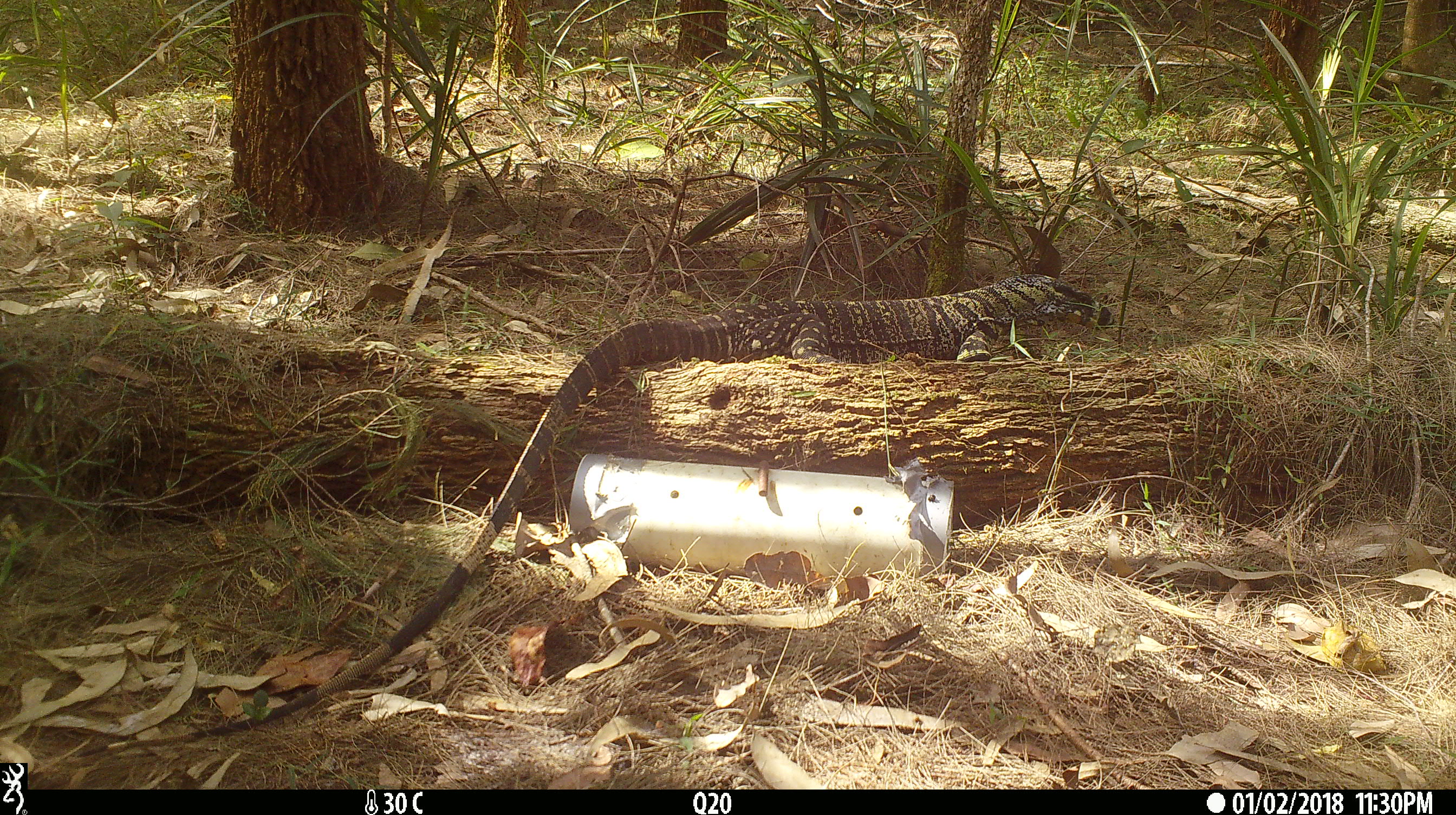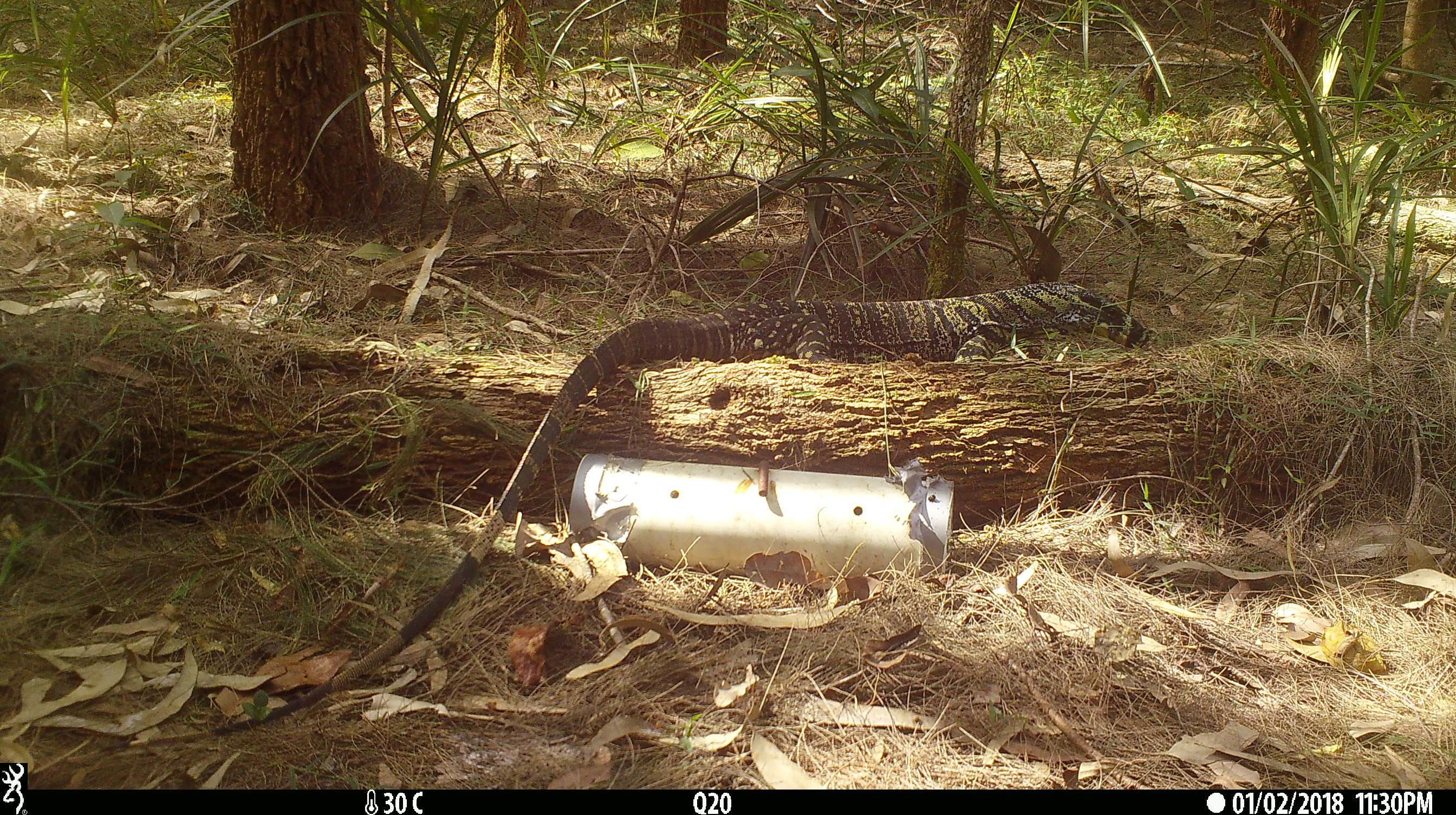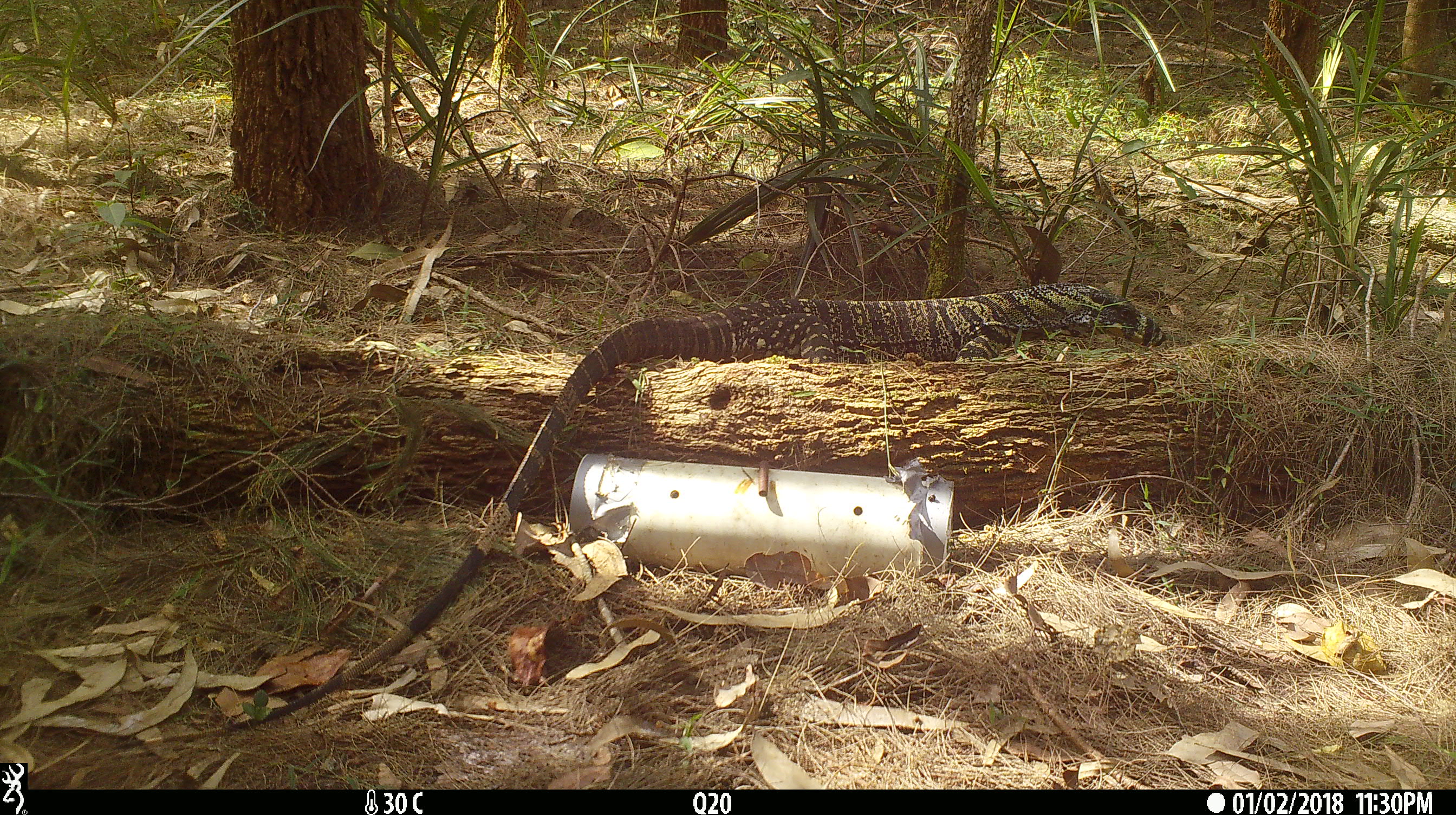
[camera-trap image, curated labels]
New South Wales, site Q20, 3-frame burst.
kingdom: Animalia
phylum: Chordata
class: Reptilia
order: Squamata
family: Varanidae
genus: Varanus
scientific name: Varanus varius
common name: lace monitor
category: goanna